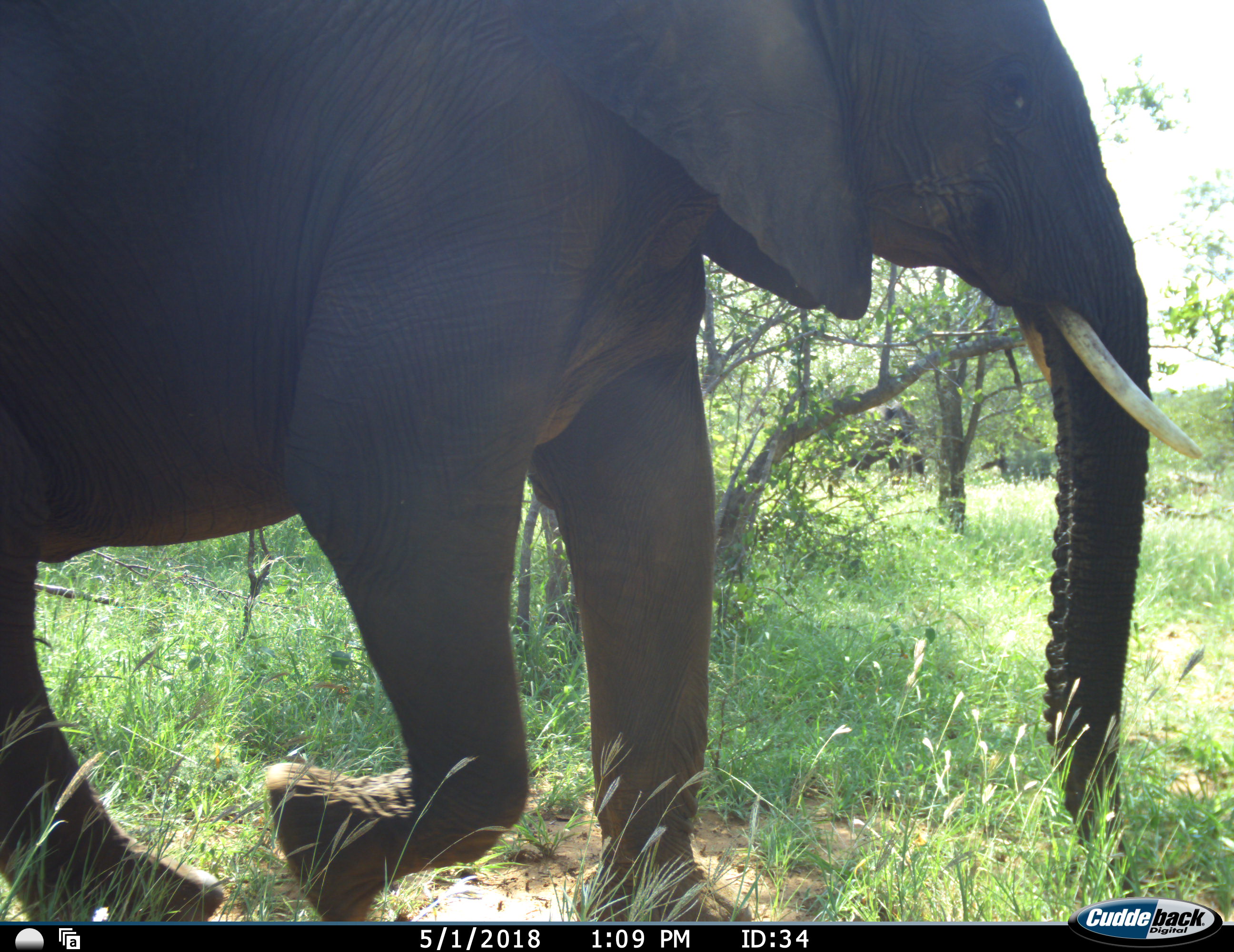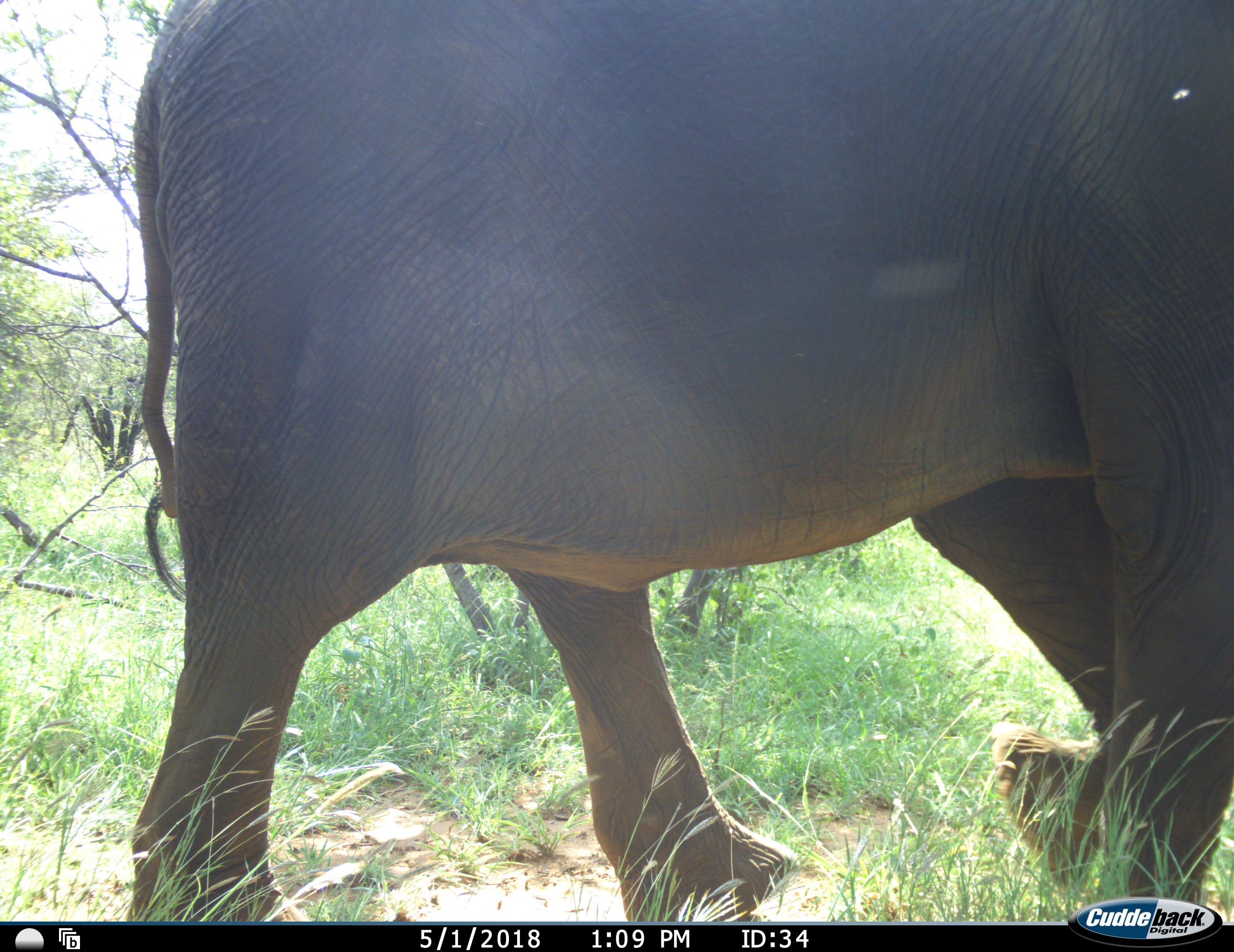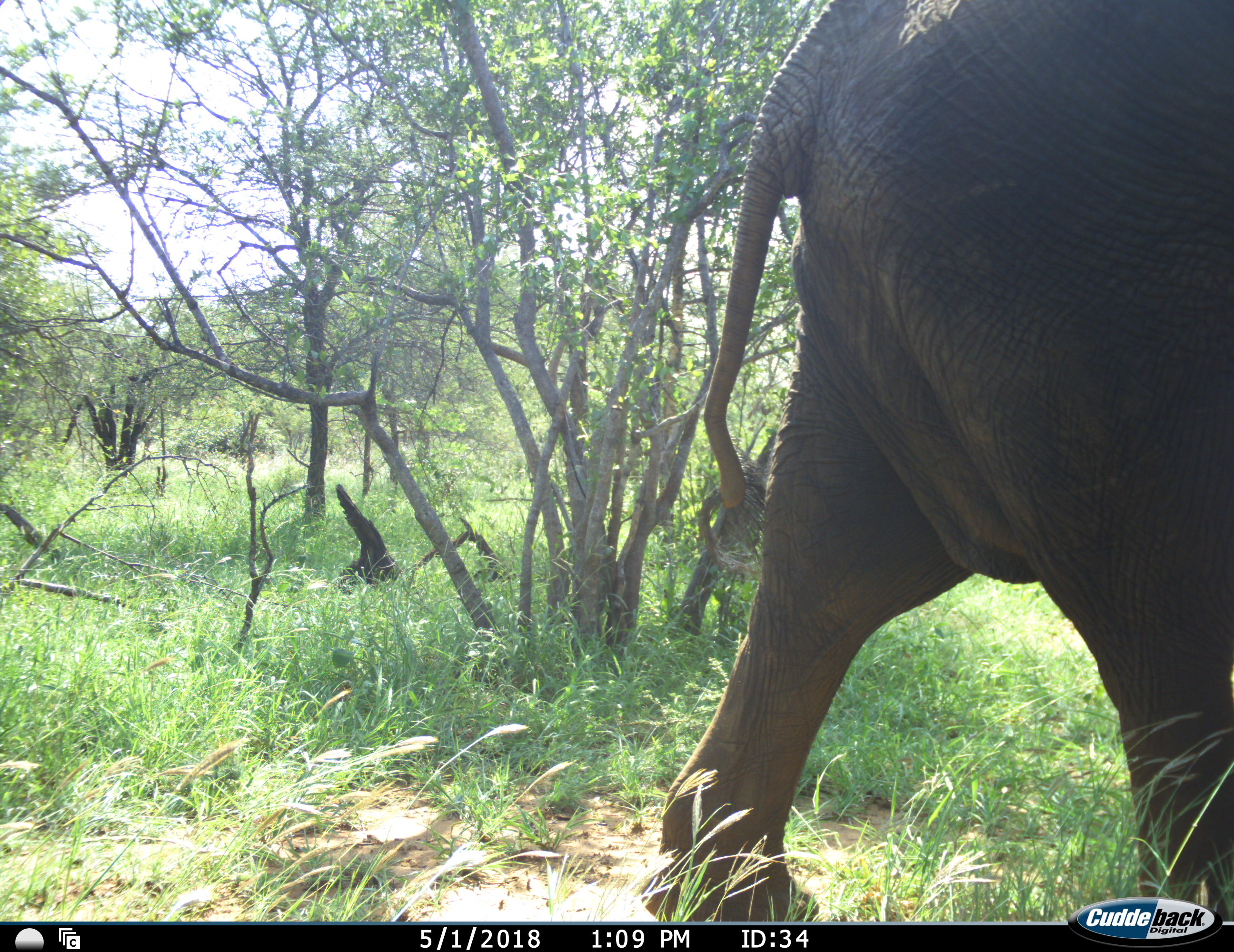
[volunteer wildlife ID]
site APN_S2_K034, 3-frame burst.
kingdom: Animalia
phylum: Chordata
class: Mammalia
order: Proboscidea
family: Elephantidae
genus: Loxodonta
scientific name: Loxodonta africana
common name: african bush elephant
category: elephant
Elephant (african bush elephant) (Loxodonta africana), count 1. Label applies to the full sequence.